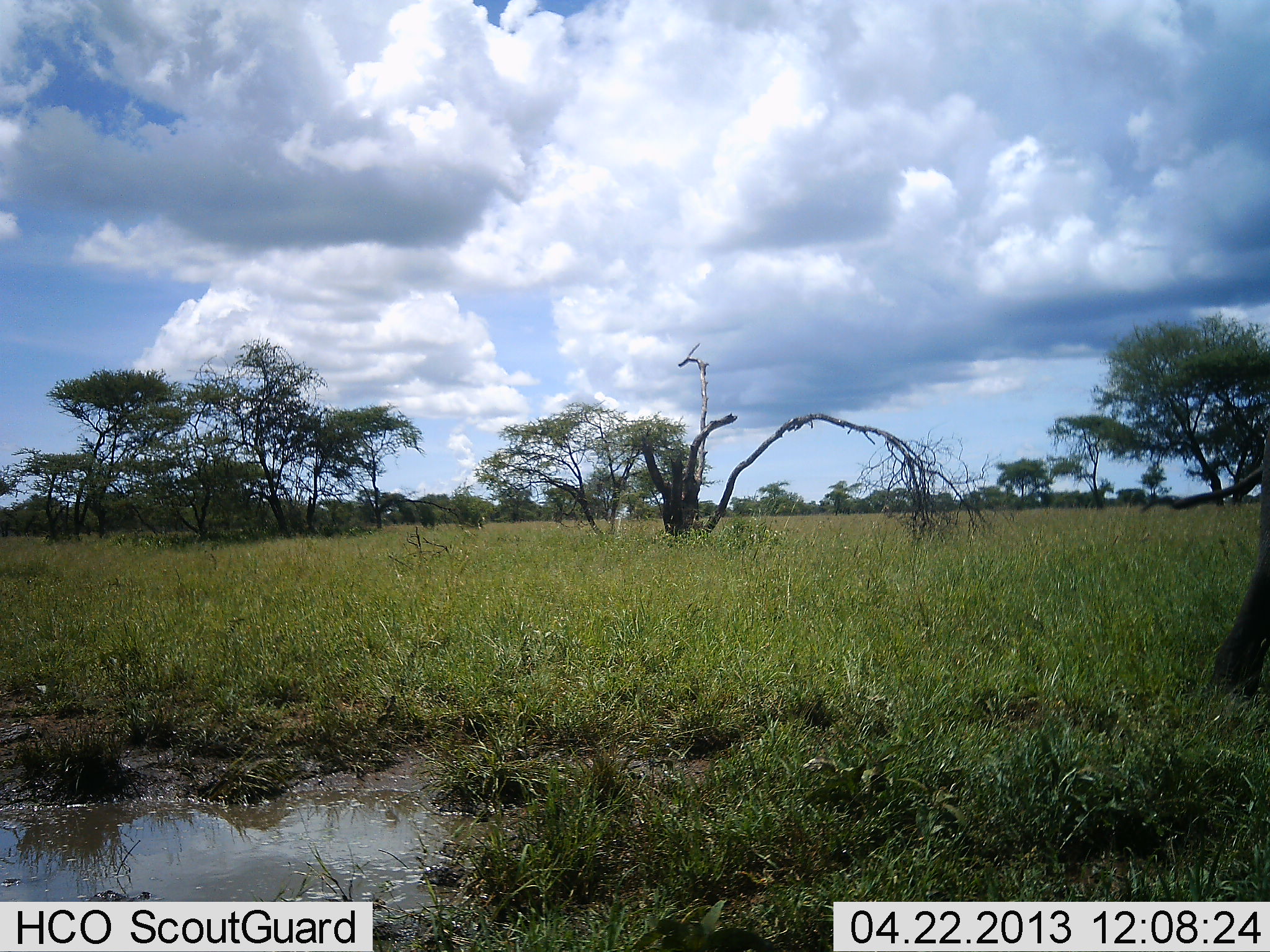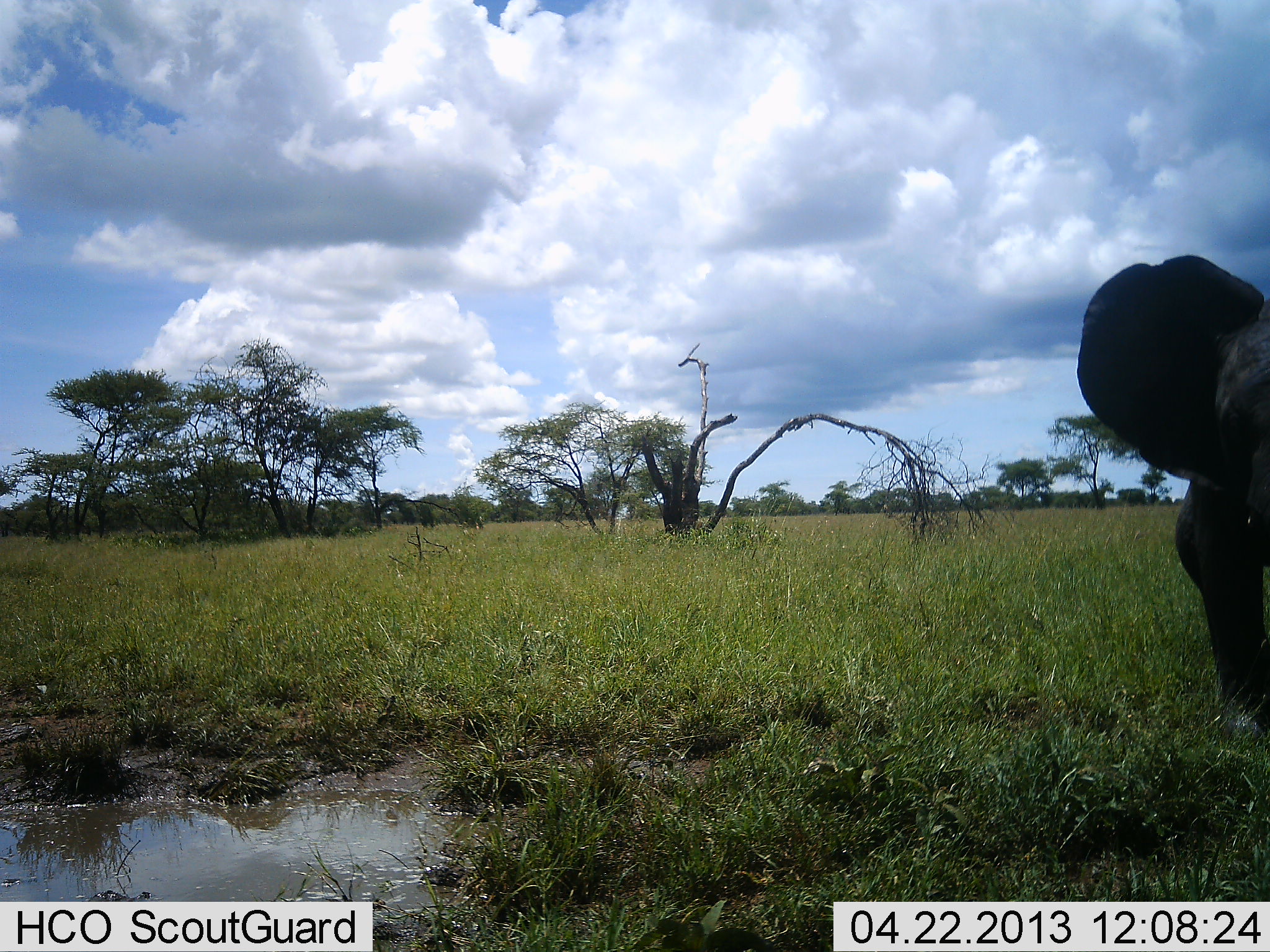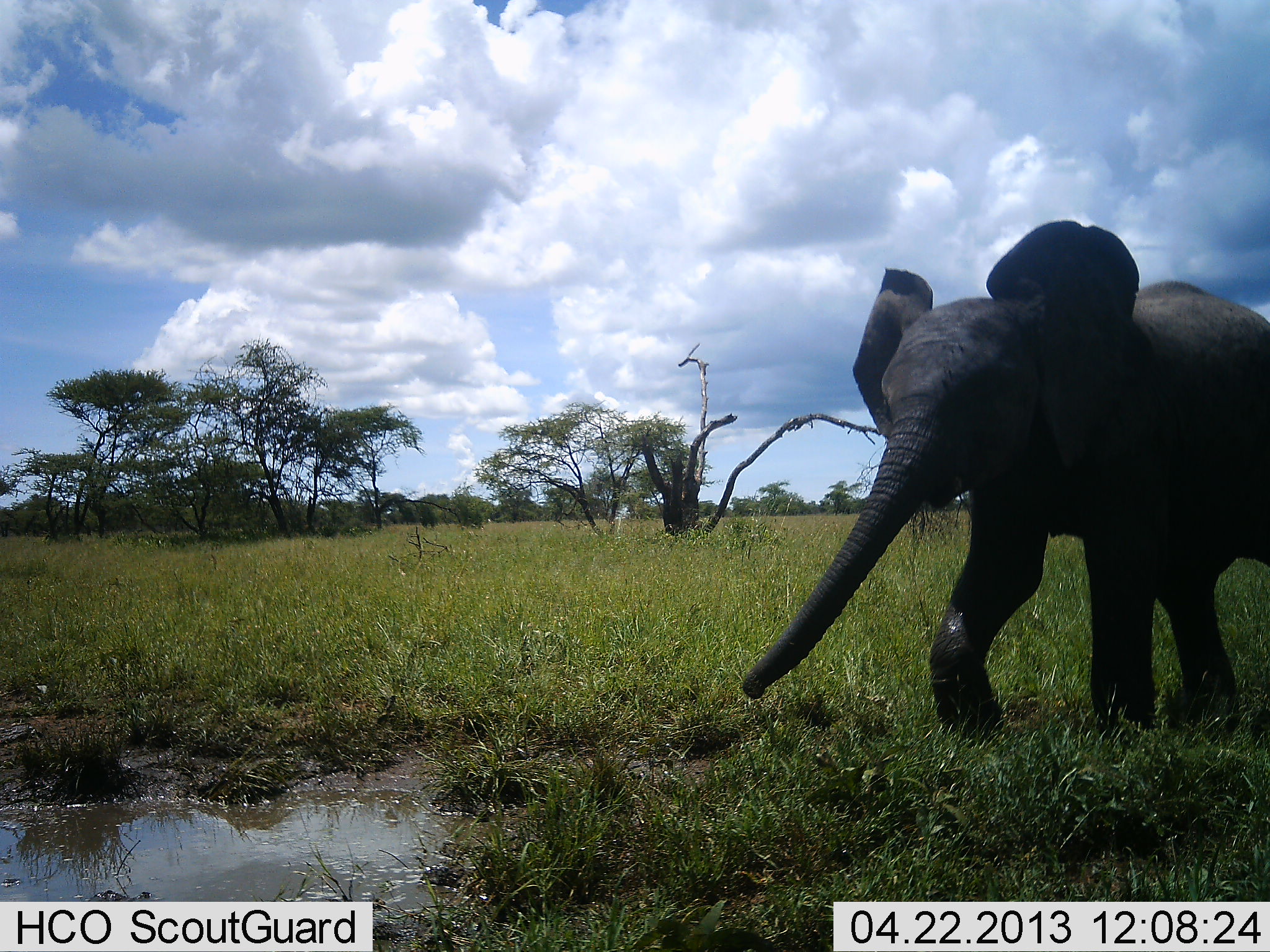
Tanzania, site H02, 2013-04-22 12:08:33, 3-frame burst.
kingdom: Animalia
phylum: Chordata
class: Mammalia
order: Proboscidea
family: Elephantidae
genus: Loxodonta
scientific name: Loxodonta africana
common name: african bush elephant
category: elephant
Elephant (african bush elephant) (Loxodonta africana), count 1. Behavior (volunteer vote fractions): standing 7%, resting 0%, moving 93%, interacting 0%. Young present (vote fraction): 19%. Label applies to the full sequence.